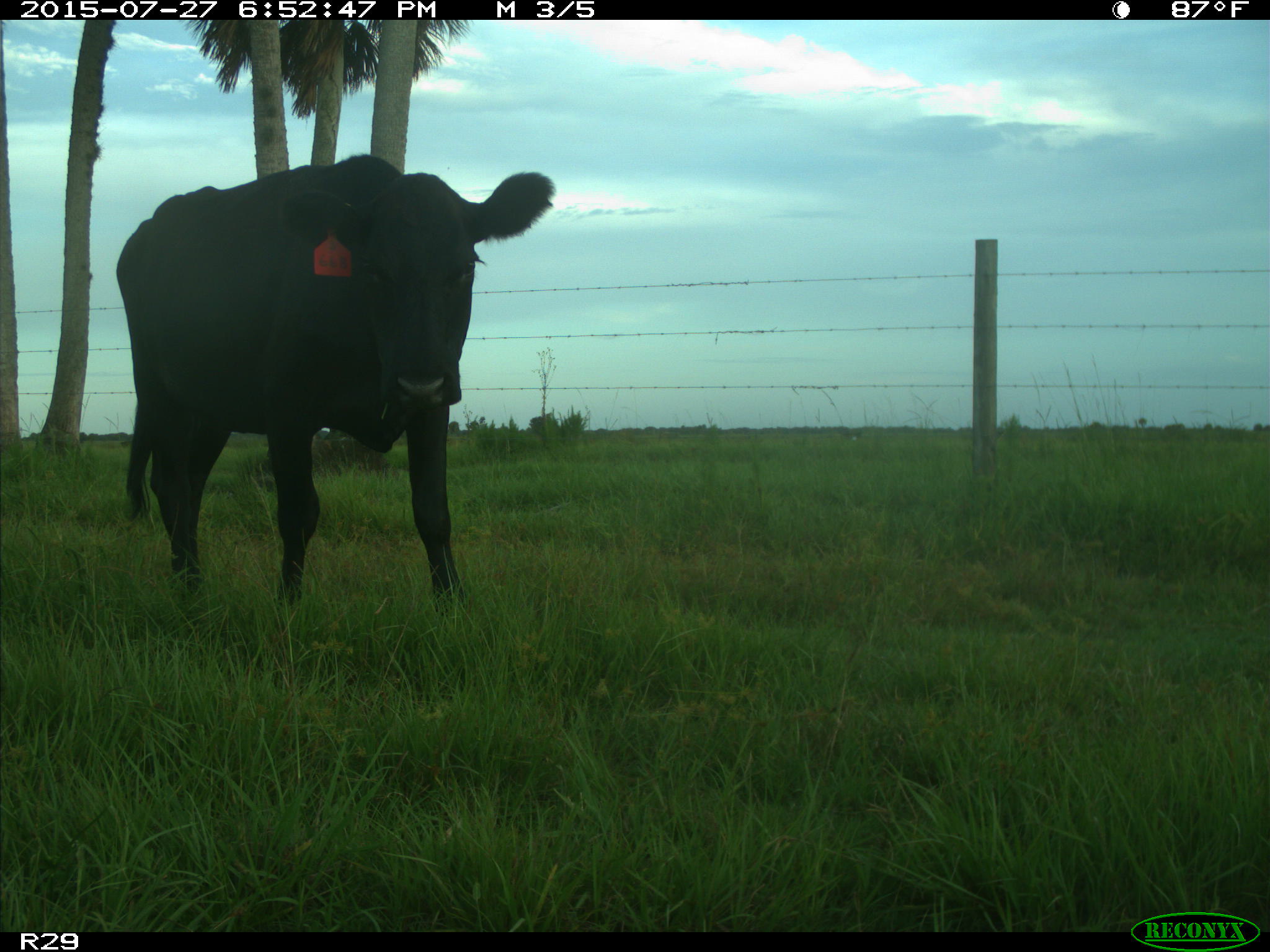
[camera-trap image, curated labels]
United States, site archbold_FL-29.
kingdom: Animalia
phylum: Chordata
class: Mammalia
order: Artiodactyla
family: Bovidae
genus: Bos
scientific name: Bos taurus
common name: domestic cow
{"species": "Bos taurus (domestic cow)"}